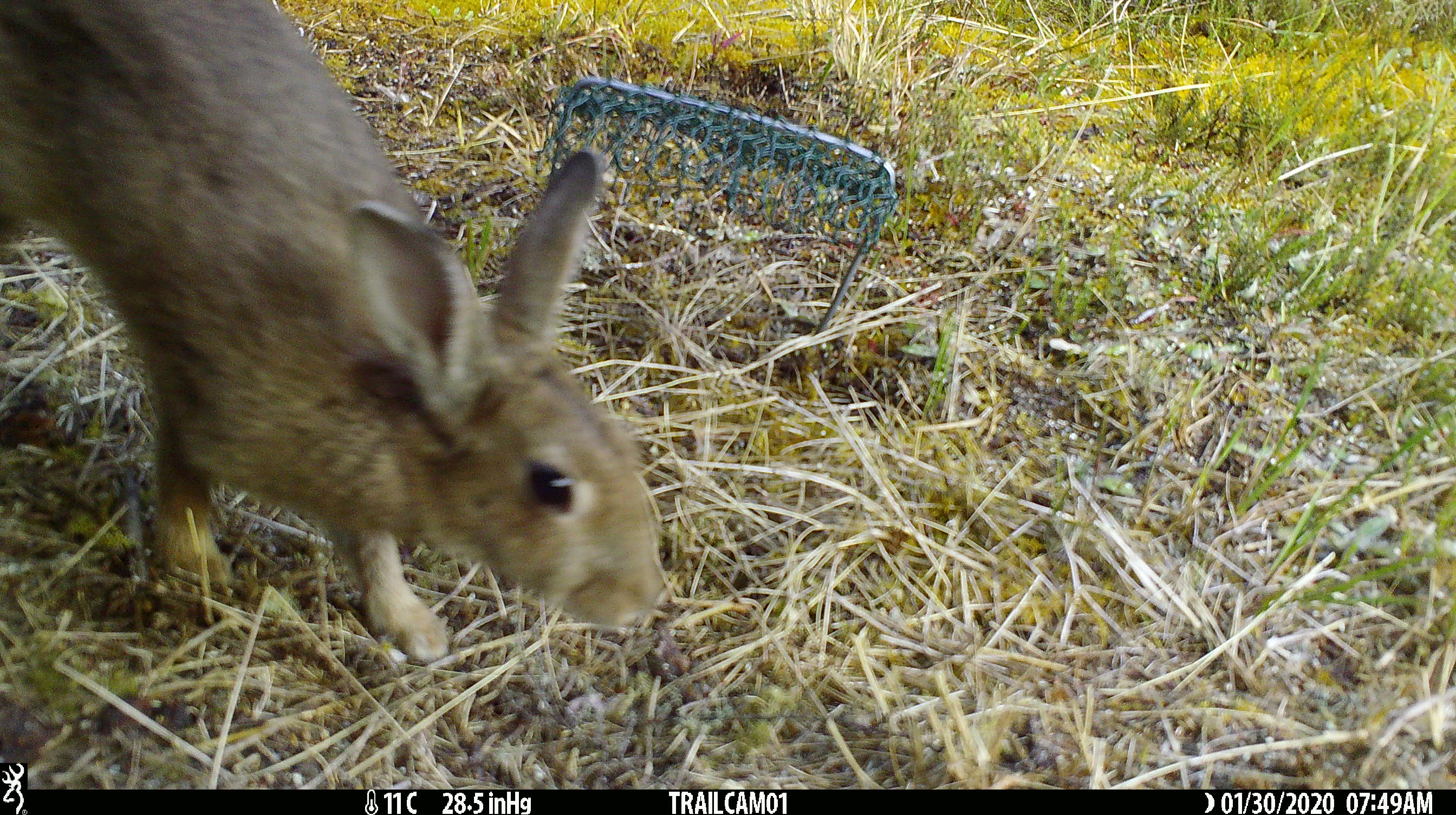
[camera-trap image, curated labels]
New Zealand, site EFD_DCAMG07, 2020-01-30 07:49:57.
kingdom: Animalia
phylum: Chordata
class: Mammalia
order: Lagomorpha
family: Leporidae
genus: Oryctolagus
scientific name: Oryctolagus cuniculus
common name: european rabbit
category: rabbit